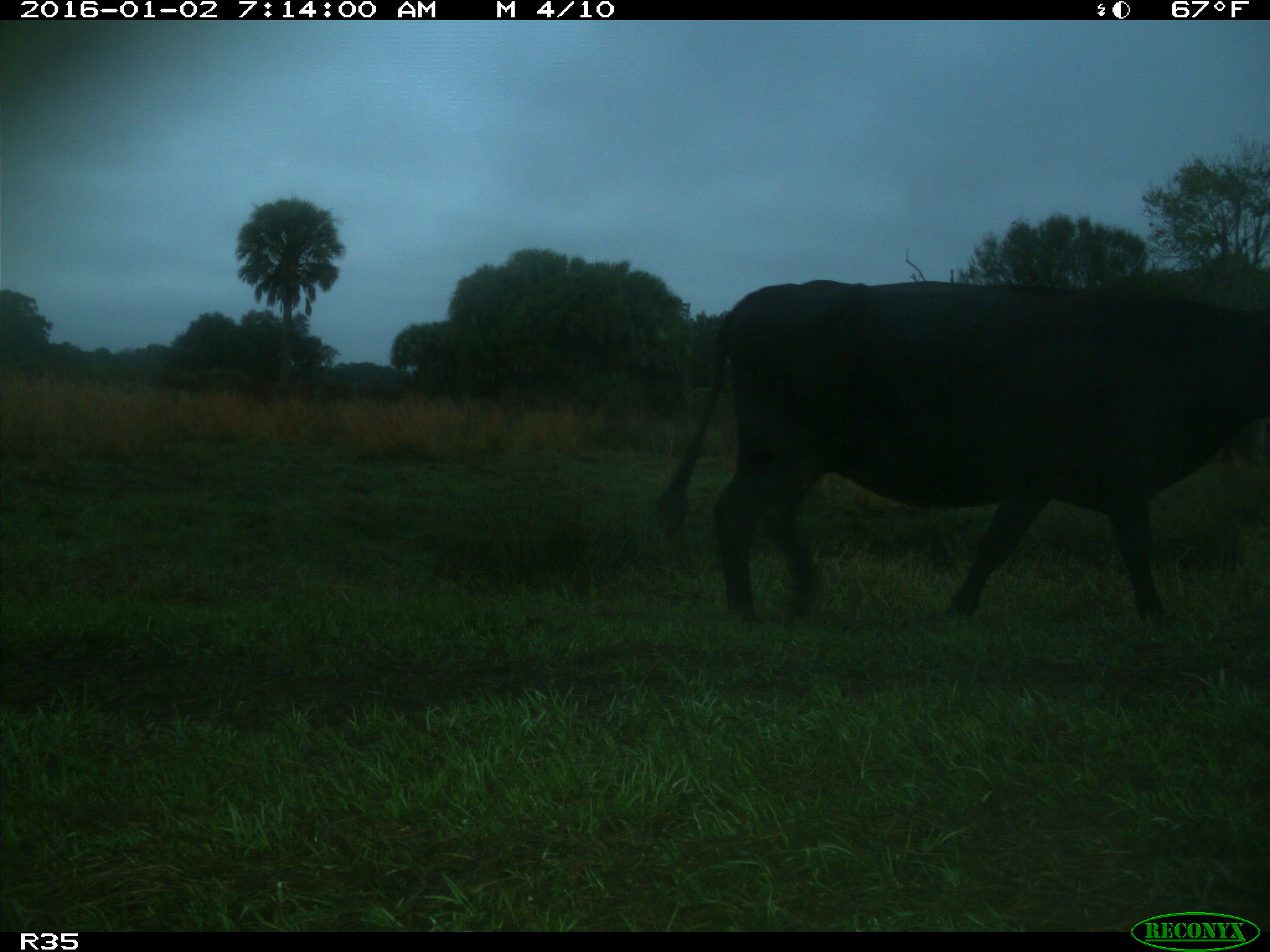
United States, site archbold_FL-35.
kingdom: Animalia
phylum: Chordata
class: Mammalia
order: Artiodactyla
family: Bovidae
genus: Bos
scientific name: Bos taurus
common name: domestic cow